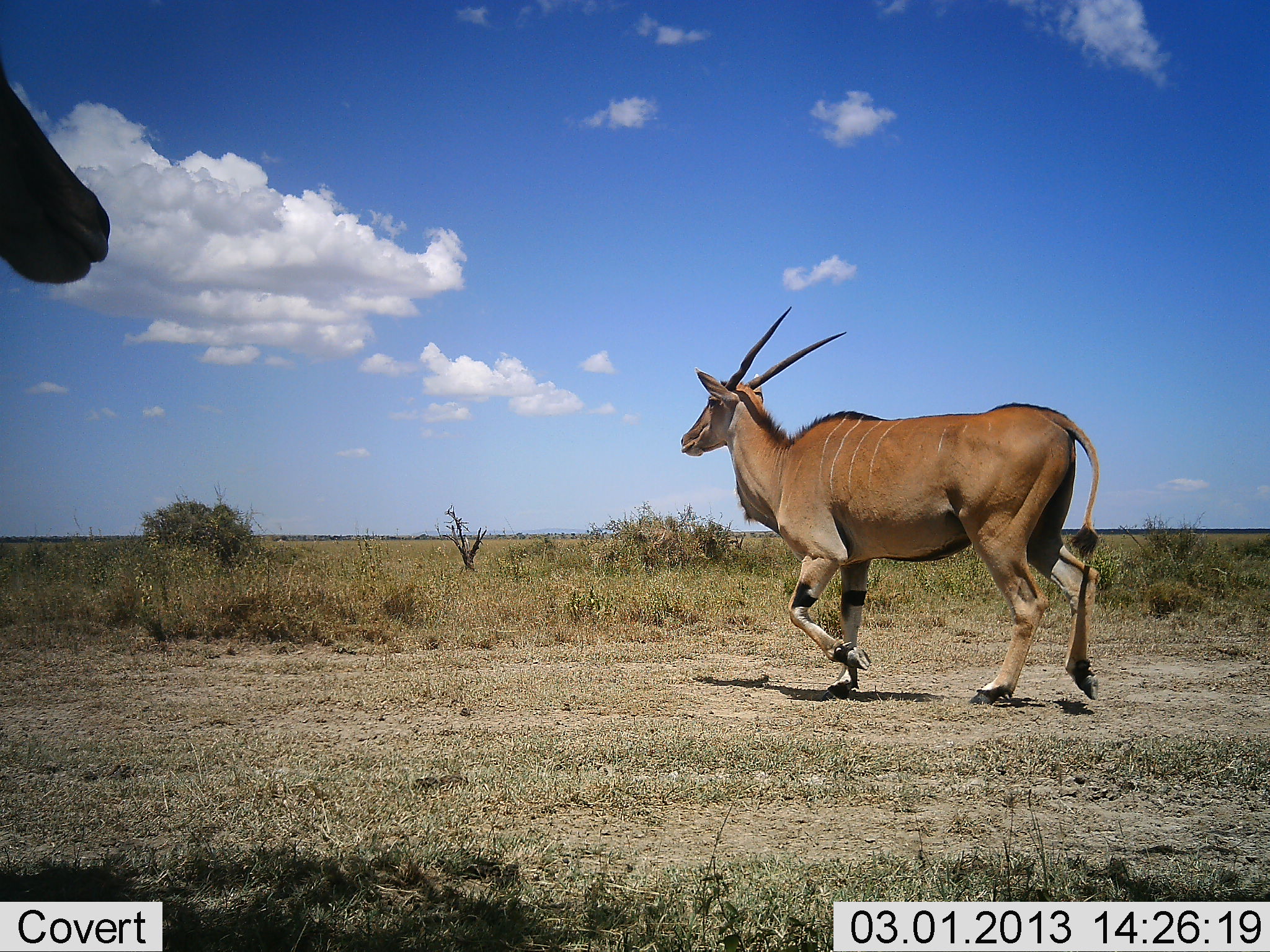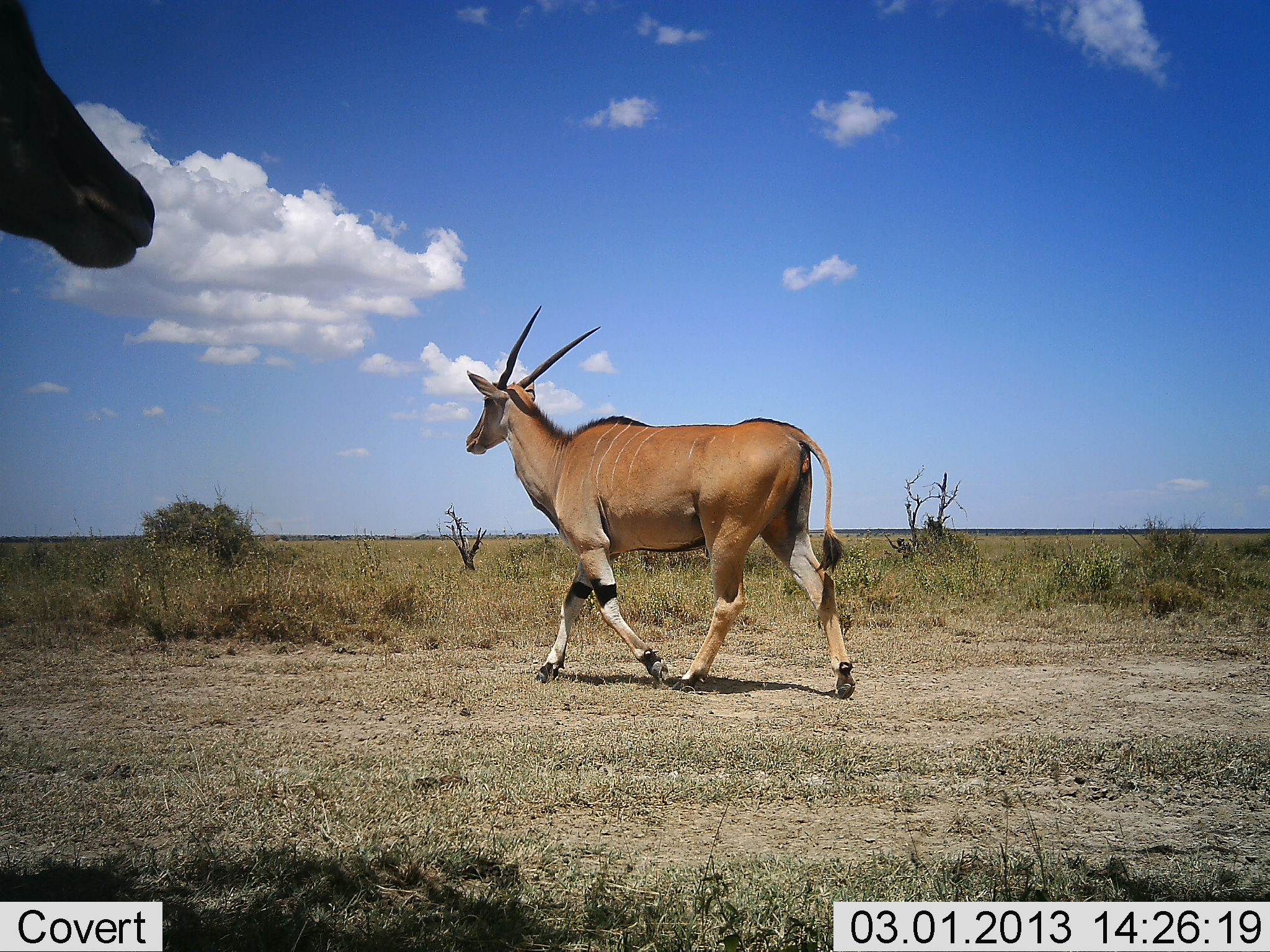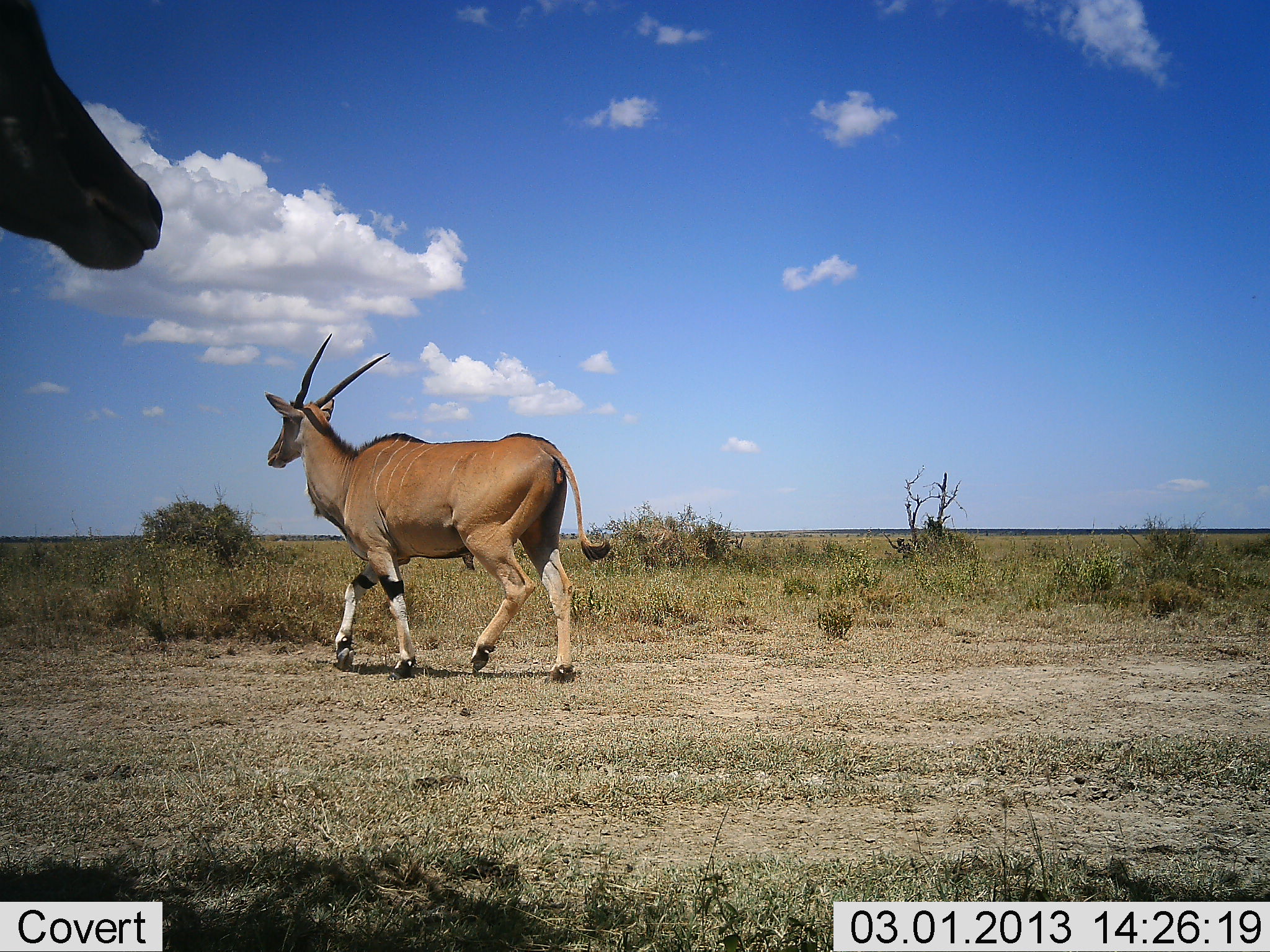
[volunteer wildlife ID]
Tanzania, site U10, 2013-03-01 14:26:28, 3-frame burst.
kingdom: Animalia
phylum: Chordata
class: Mammalia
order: Artiodactyla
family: Bovidae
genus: Tragelaphus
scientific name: Tragelaphus oryx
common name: eland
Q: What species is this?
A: Eland (Tragelaphus oryx).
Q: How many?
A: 2.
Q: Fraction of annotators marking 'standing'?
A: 58%.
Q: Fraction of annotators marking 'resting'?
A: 0%.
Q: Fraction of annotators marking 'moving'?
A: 97%.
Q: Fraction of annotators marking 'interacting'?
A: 0%.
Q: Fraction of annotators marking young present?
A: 0%.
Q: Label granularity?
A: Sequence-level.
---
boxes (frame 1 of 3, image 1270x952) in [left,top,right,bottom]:
animal: [667,306,1106,705]; [0,43,113,288]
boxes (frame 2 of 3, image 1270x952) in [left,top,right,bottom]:
animal: [458,301,859,700]; [1,0,158,268]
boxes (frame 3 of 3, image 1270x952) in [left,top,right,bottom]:
animal: [258,328,611,687]; [1,0,167,273]